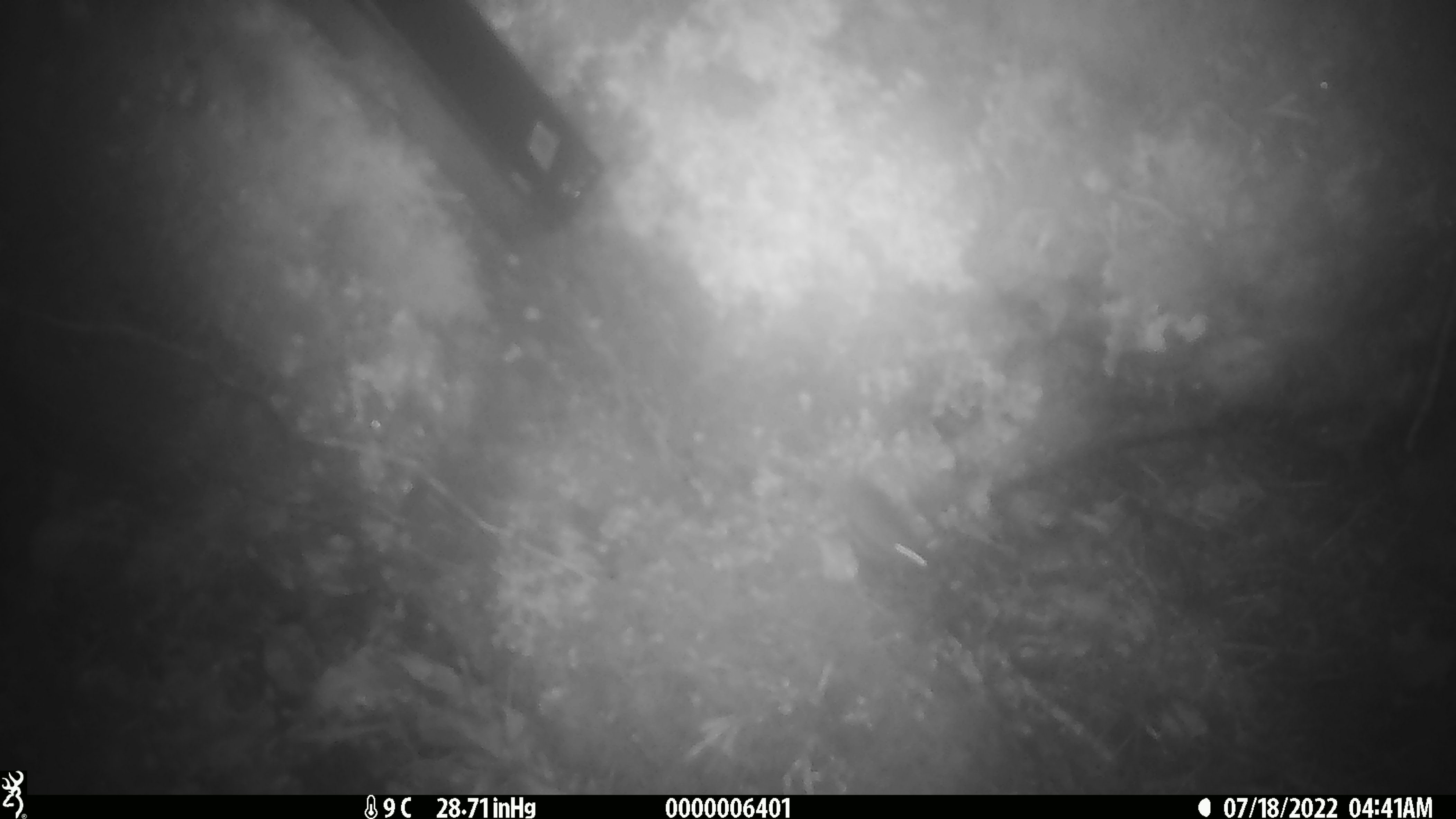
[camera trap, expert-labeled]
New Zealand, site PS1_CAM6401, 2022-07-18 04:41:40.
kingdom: Animalia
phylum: Chordata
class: Mammalia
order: Rodentia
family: Muridae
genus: Mus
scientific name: Mus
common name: mouse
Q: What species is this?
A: Mouse (Mus).